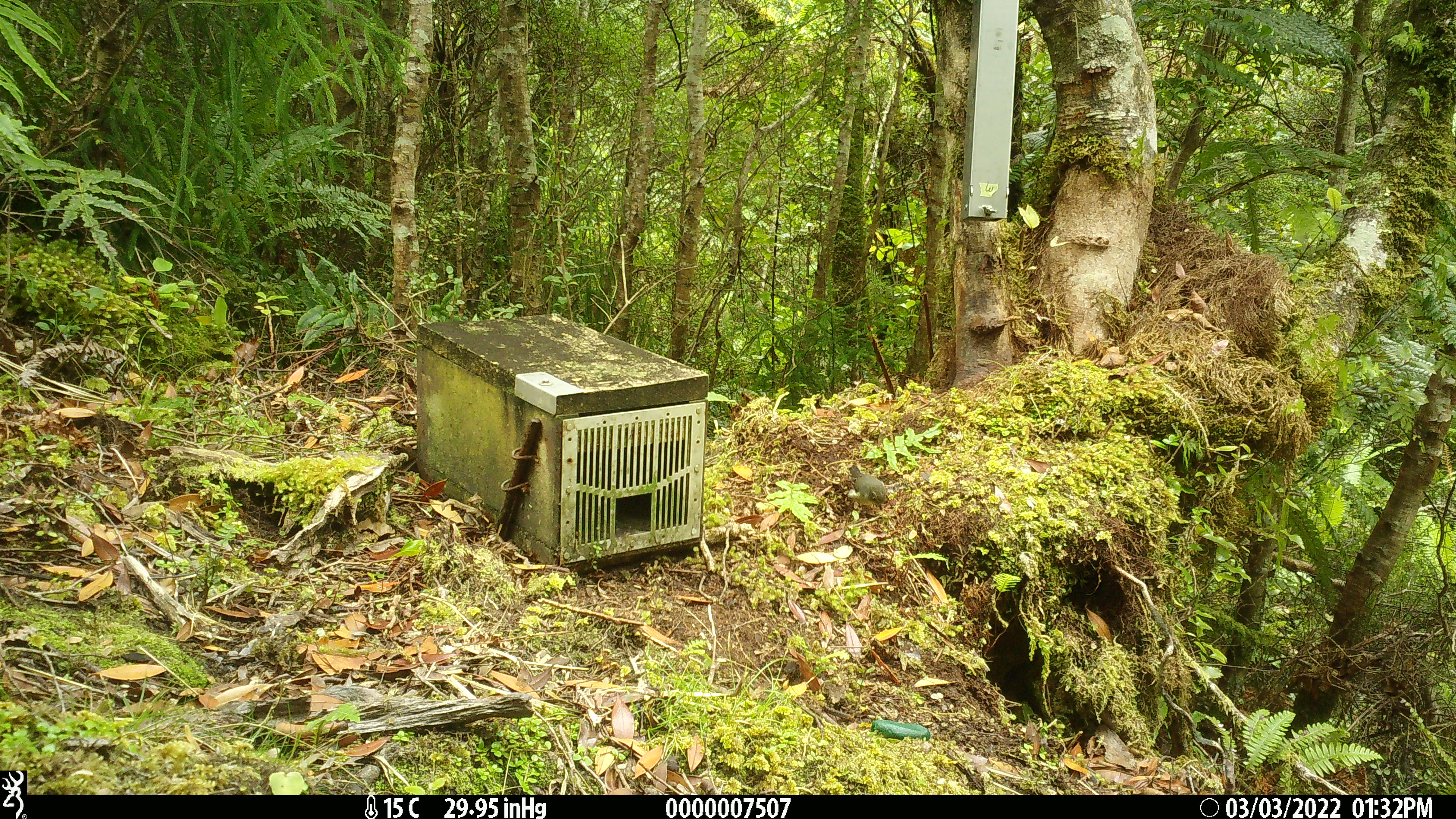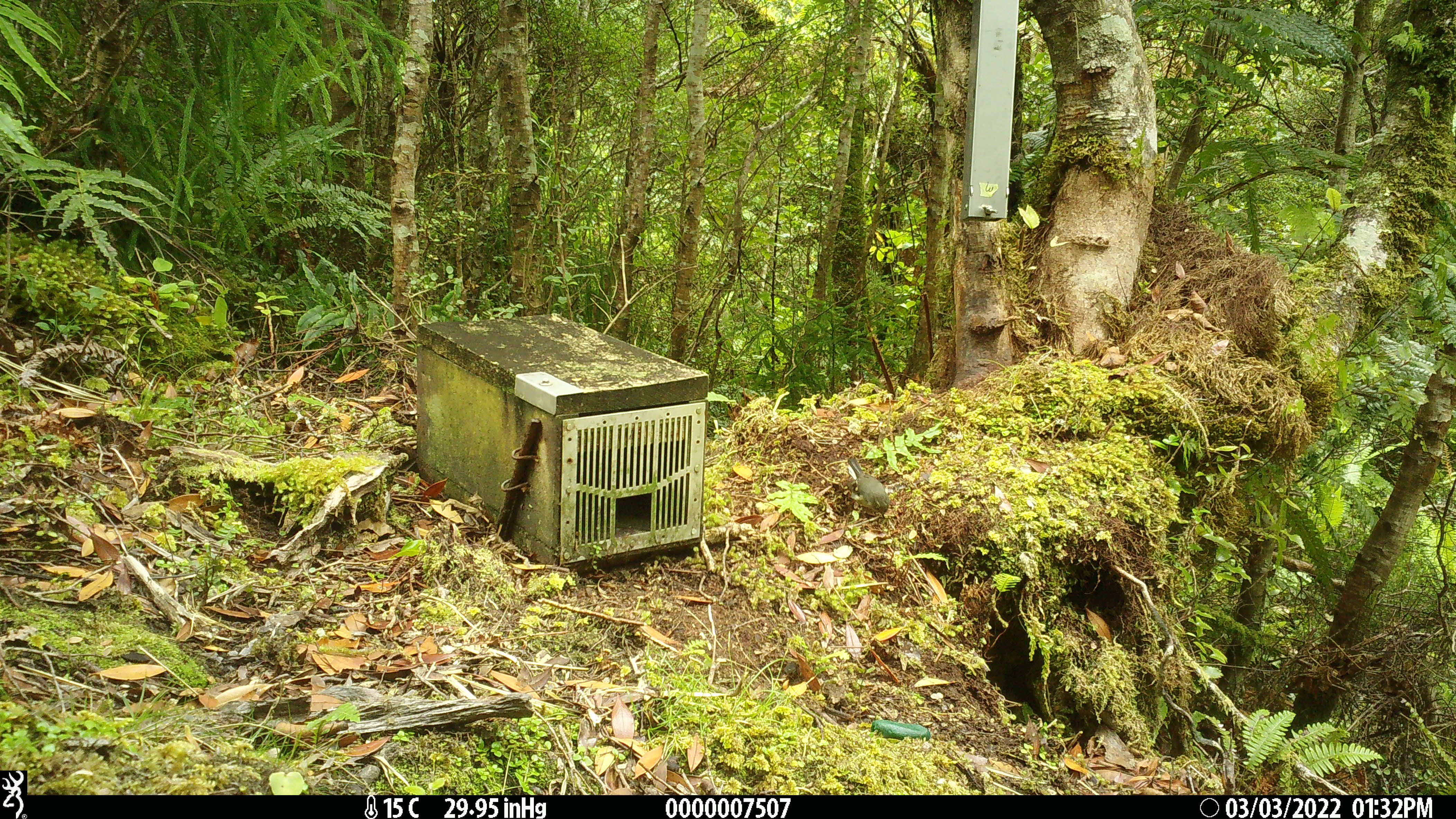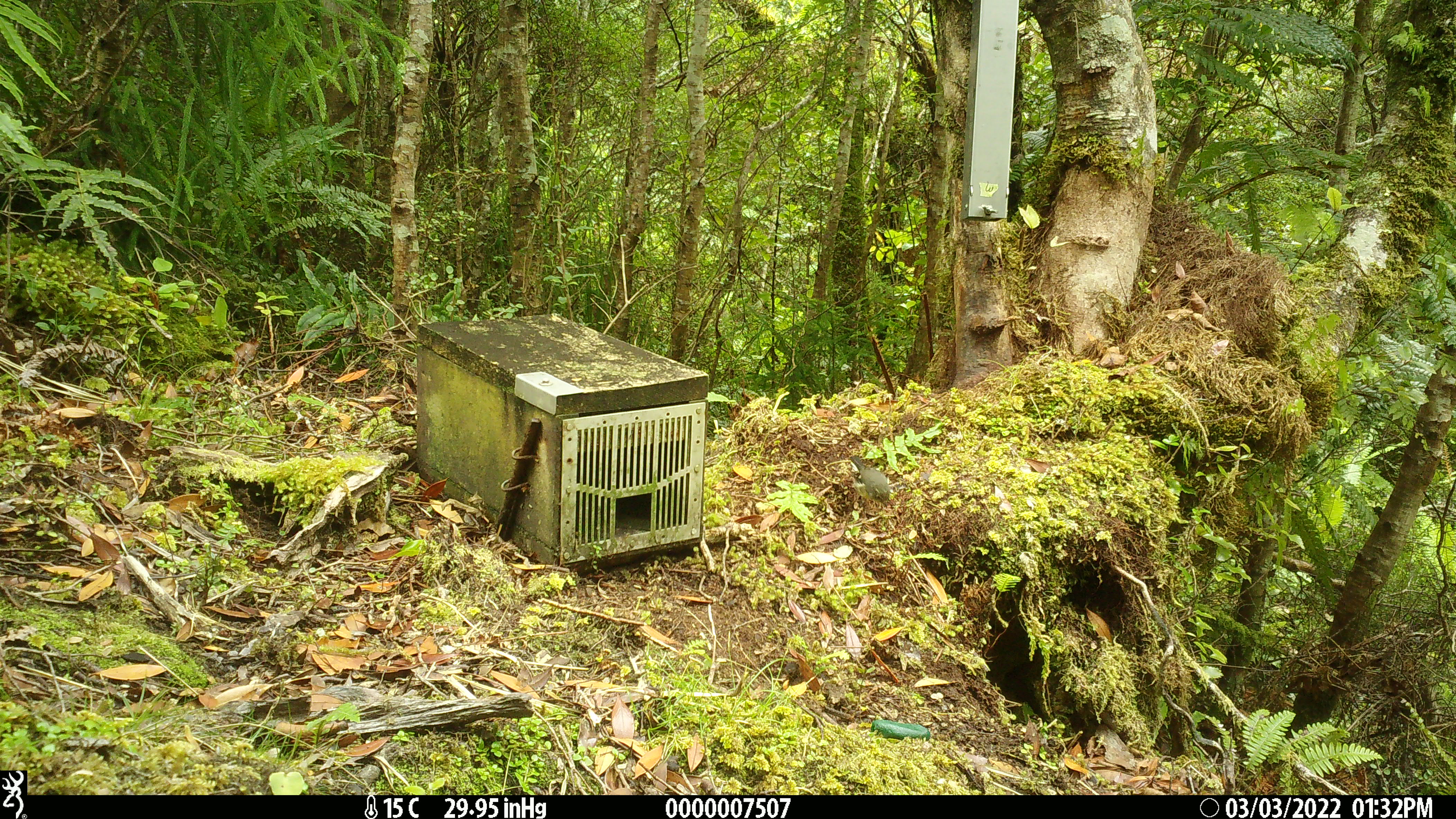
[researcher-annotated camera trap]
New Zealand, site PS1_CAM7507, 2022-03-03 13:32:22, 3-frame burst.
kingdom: Animalia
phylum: Chordata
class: Aves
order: Passeriformes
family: Petroicidae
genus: Petroica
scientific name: Petroica macrocephala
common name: tomtit